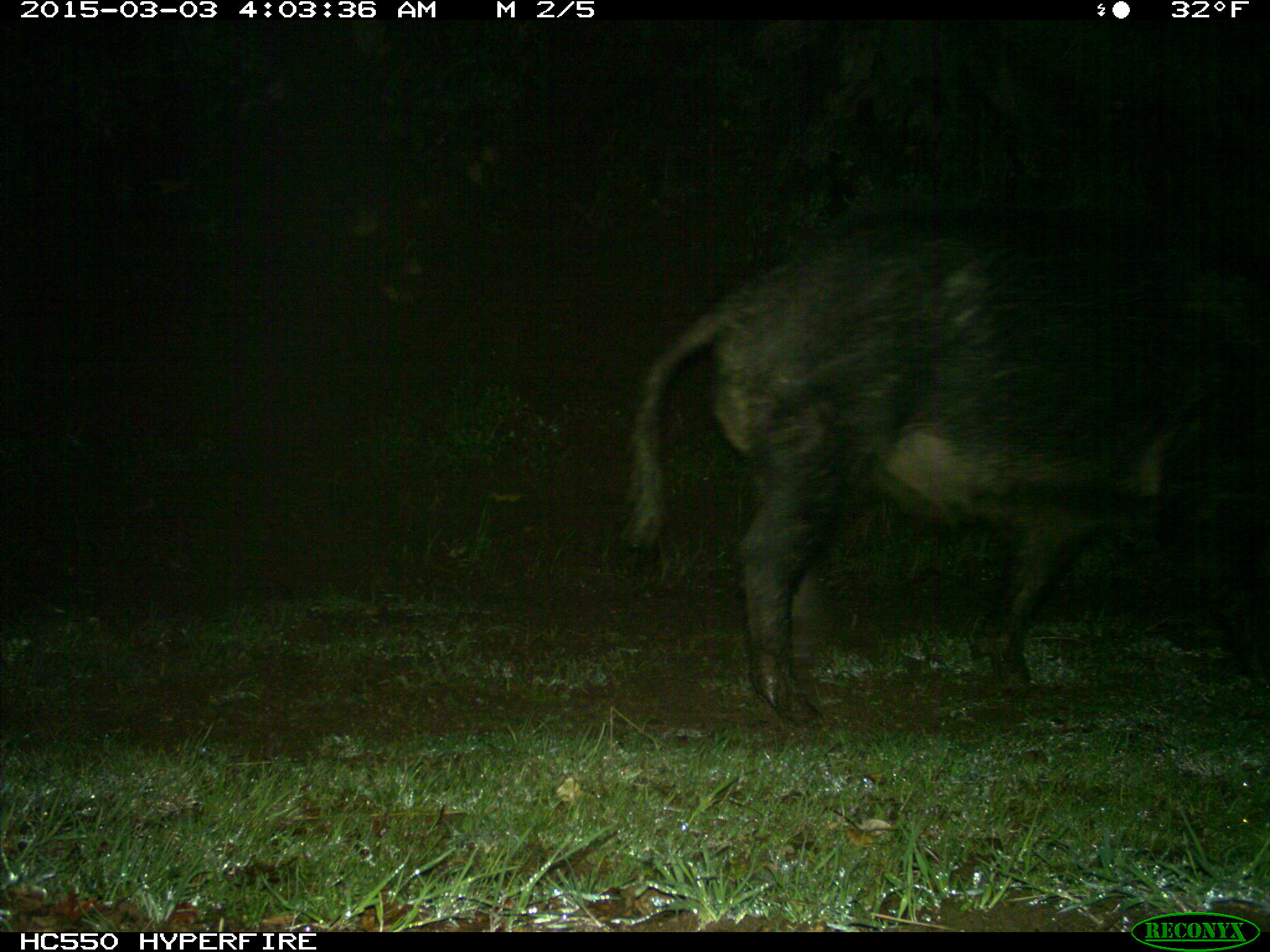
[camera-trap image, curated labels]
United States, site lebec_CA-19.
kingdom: Animalia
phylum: Chordata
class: Mammalia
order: Artiodactyla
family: Suidae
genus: Sus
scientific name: Sus scrofa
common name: wild boar